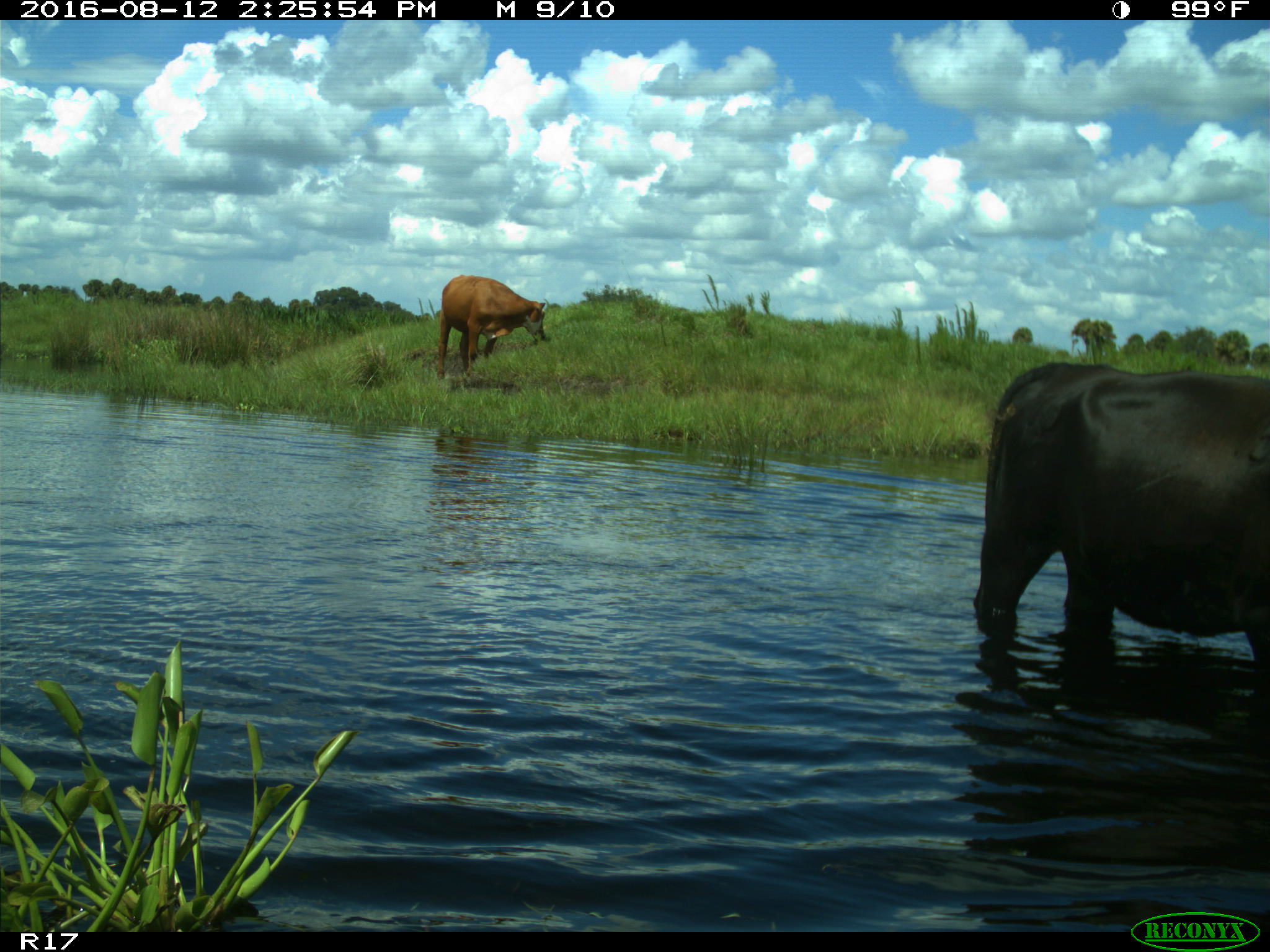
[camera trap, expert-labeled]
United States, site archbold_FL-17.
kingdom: Animalia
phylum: Chordata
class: Mammalia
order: Artiodactyla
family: Bovidae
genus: Bos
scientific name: Bos taurus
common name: domestic cow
Bos taurus (domestic cow).